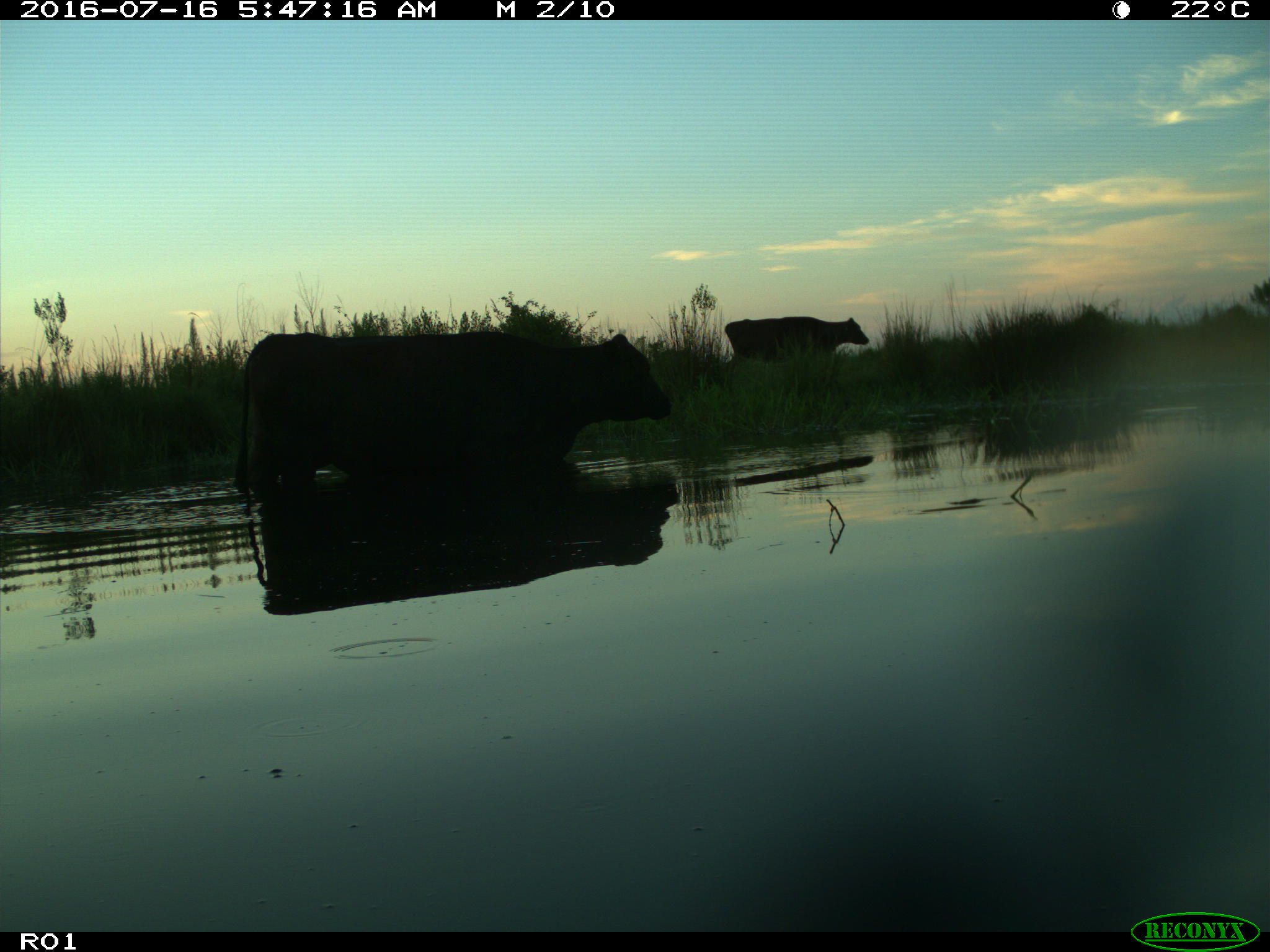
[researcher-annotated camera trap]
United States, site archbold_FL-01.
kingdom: Animalia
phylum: Chordata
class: Mammalia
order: Artiodactyla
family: Bovidae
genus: Bos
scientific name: Bos taurus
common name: domestic cow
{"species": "Bos taurus (domestic cow)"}